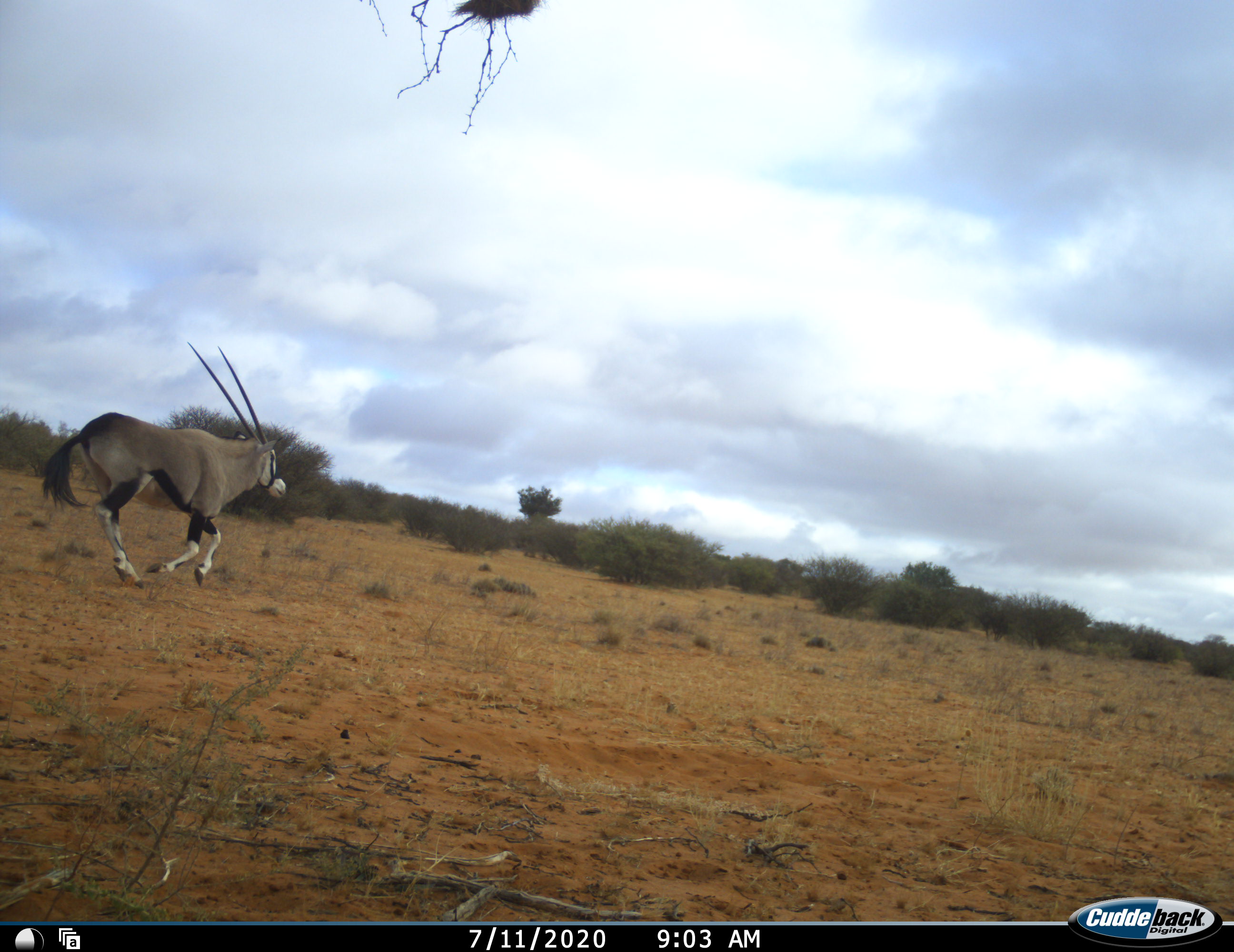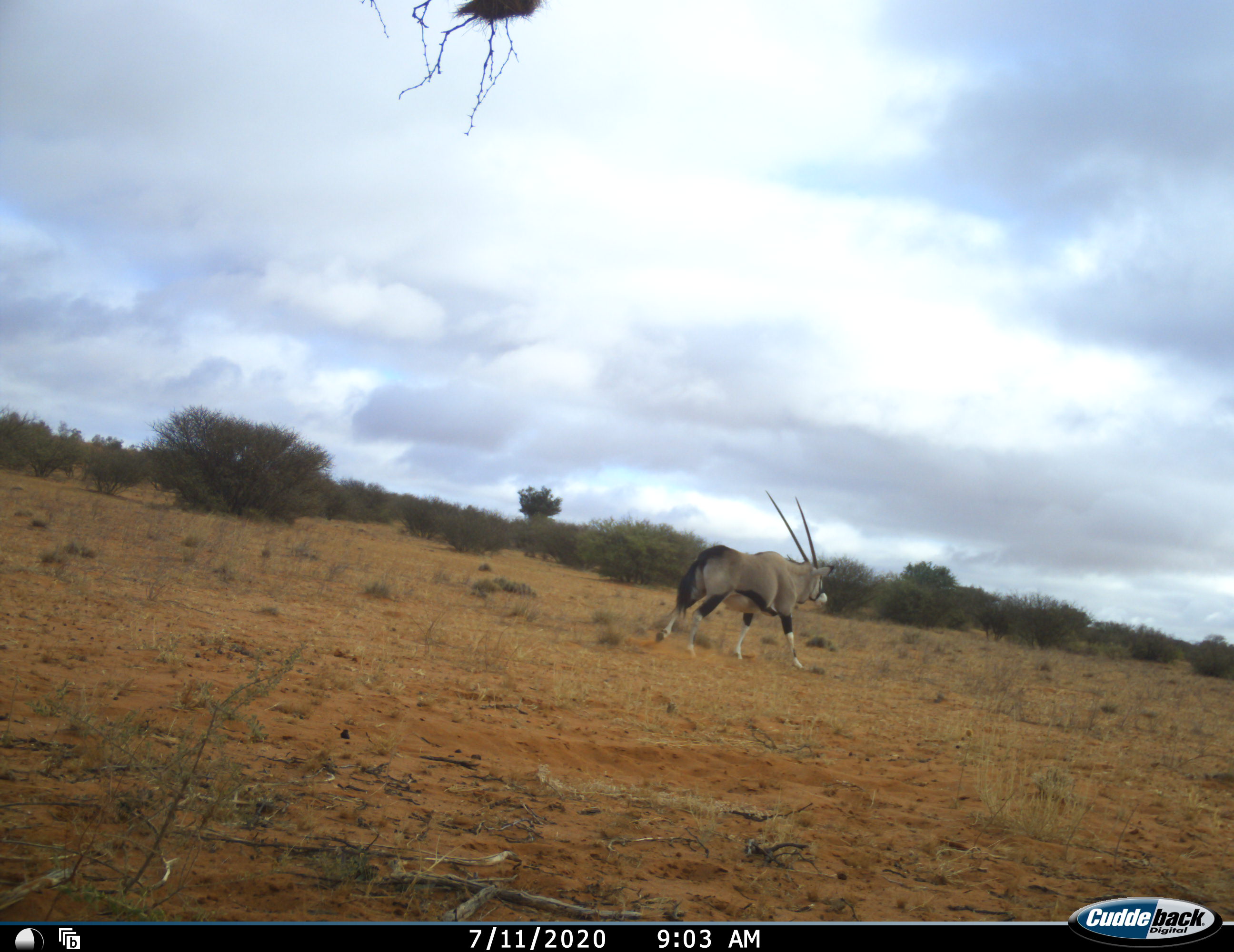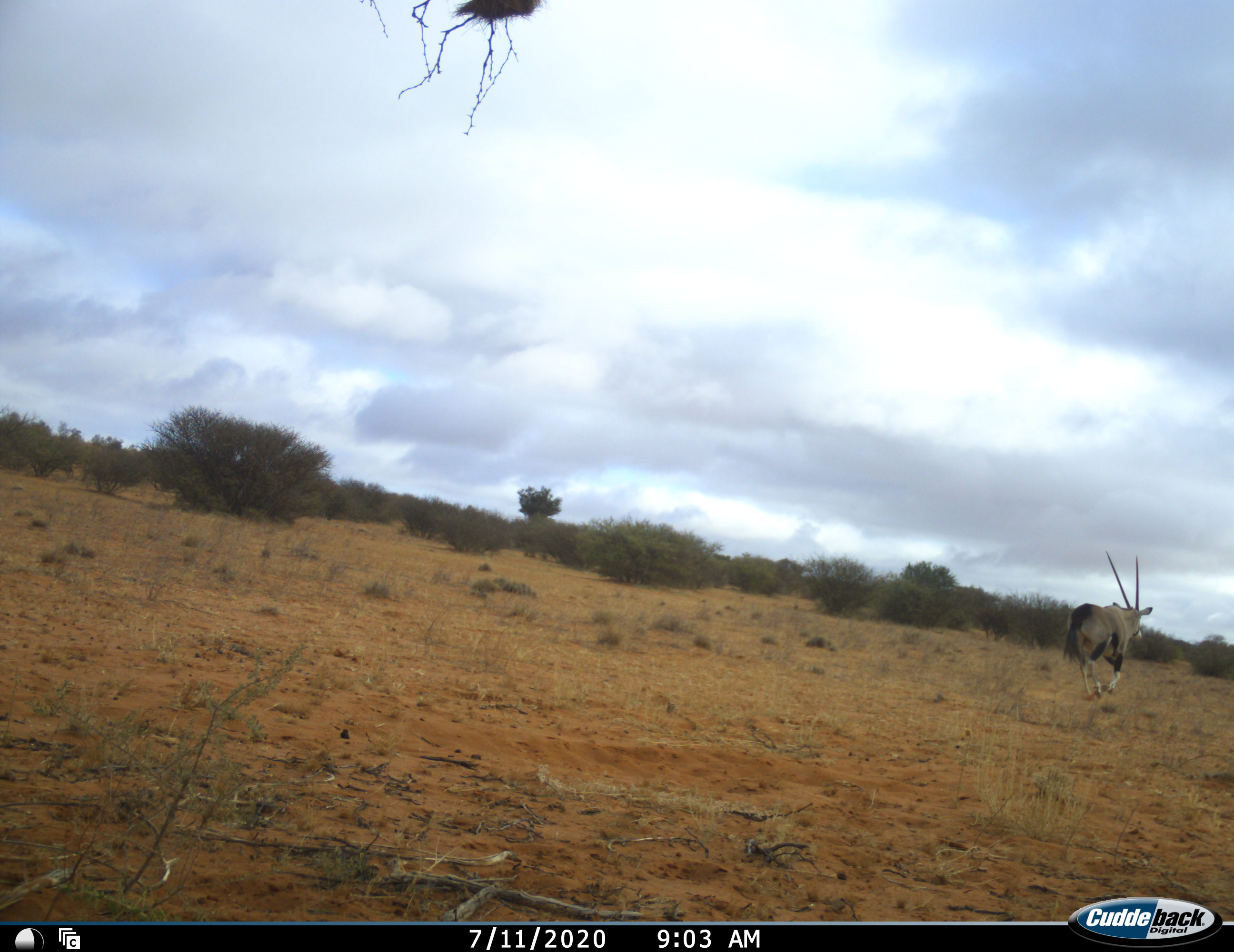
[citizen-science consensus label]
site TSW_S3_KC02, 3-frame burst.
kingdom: Animalia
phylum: Chordata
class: Mammalia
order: Artiodactyla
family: Bovidae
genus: Oryx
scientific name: Oryx gazella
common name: gemsbok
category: oryx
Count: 1.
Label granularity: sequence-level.